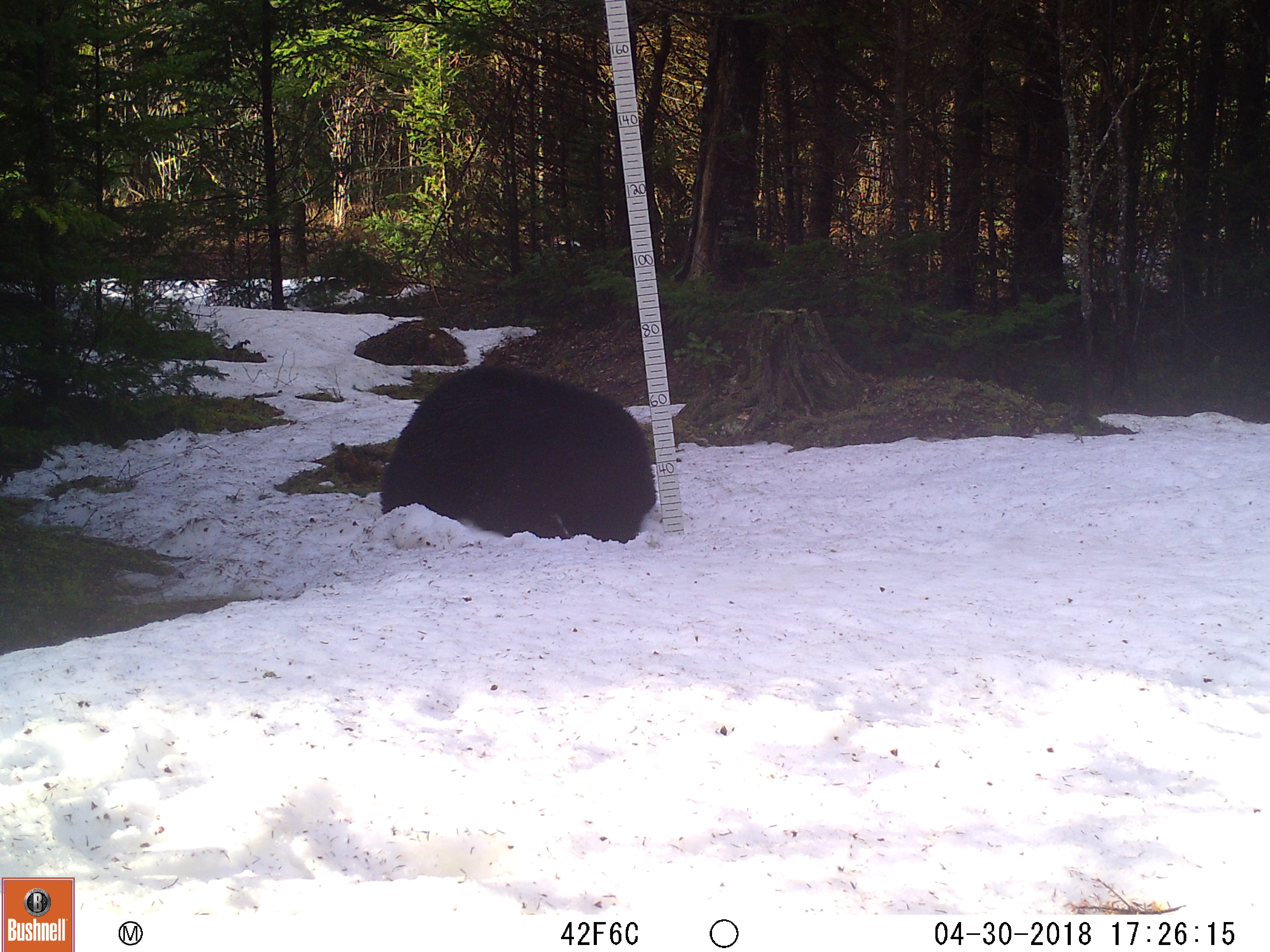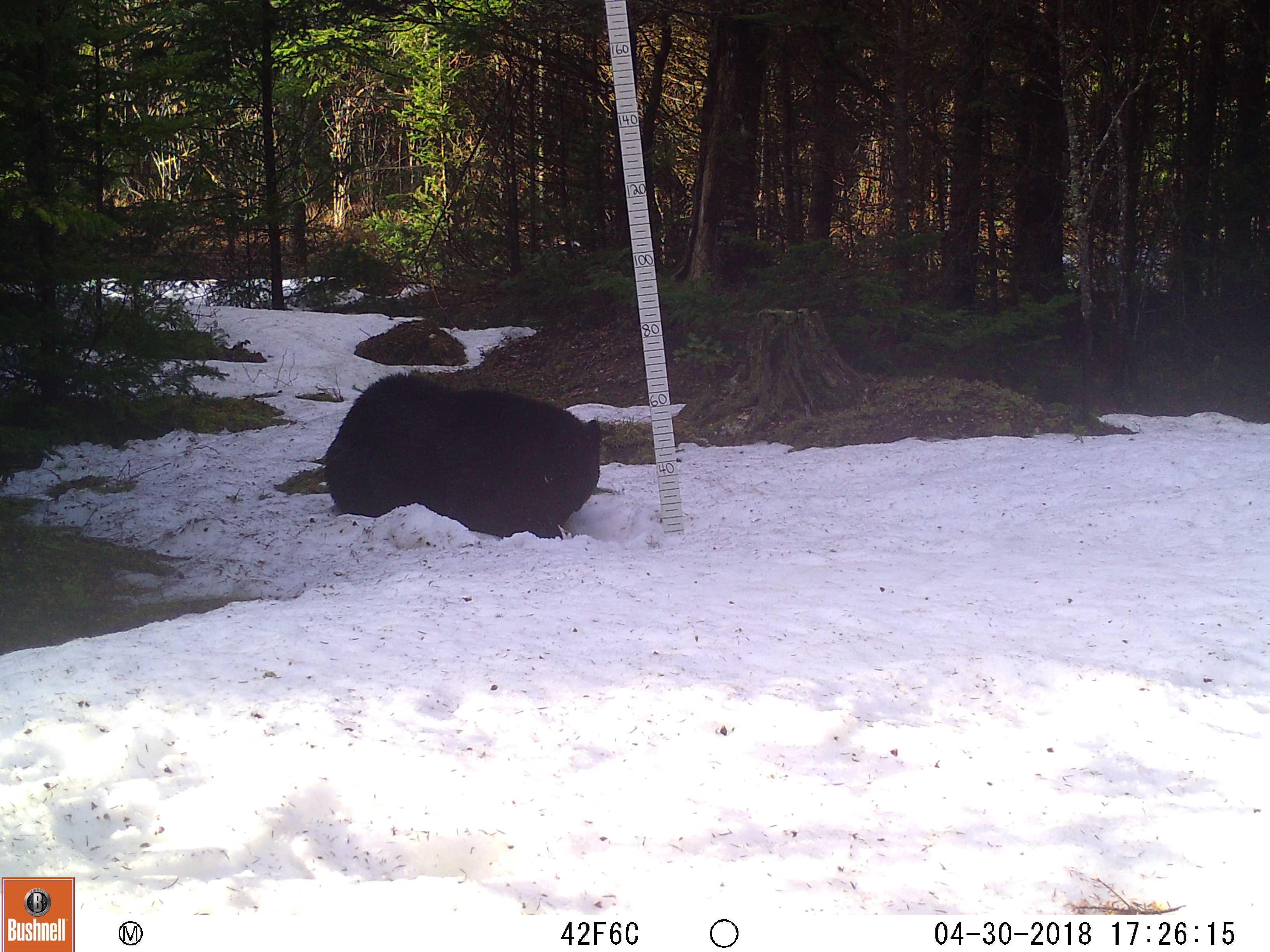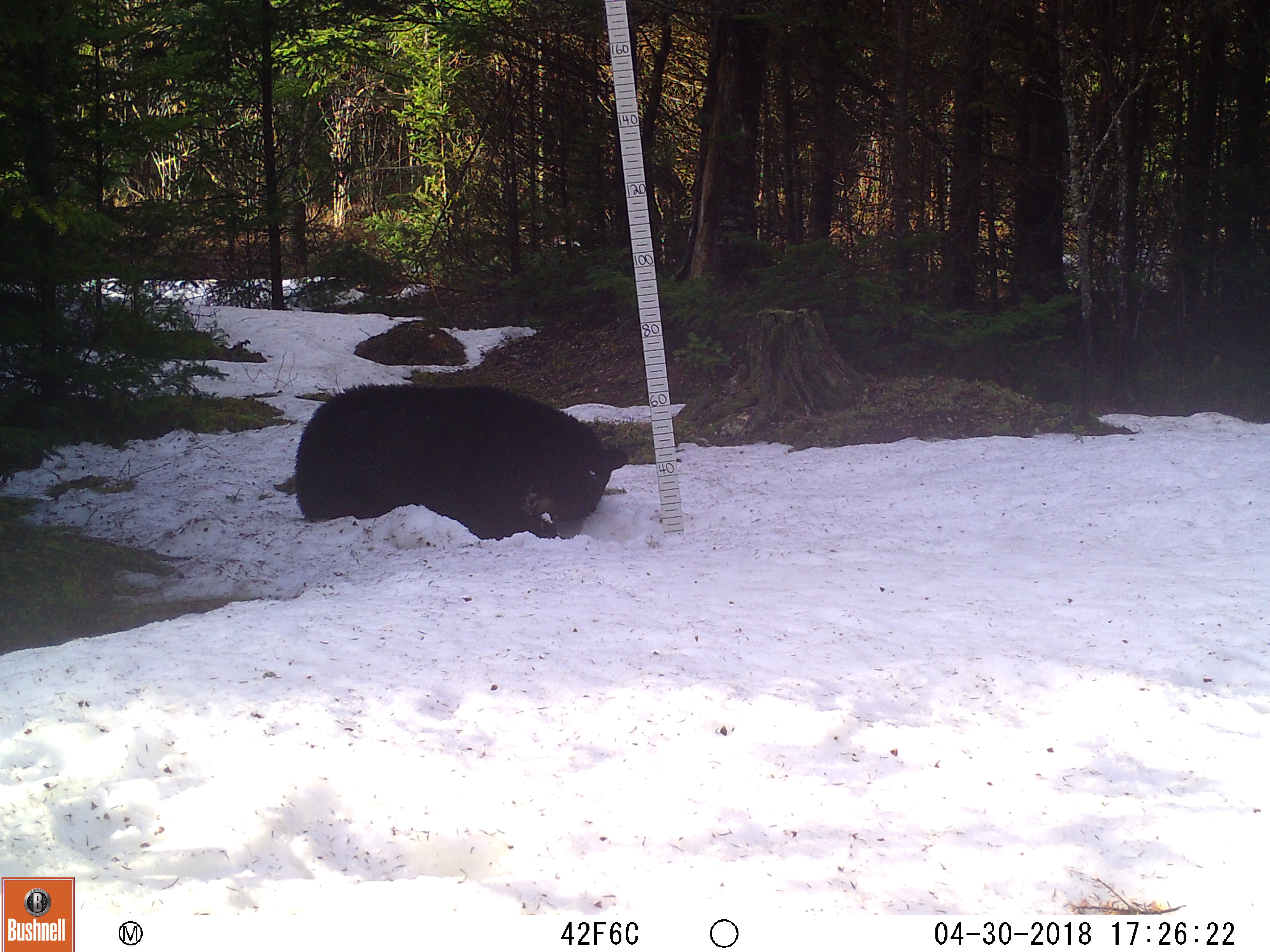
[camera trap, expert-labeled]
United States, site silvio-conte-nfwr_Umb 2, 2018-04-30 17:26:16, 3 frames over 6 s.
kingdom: Animalia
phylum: Chordata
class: Mammalia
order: Carnivora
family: Ursidae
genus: Ursus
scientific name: Ursus americanus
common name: black bear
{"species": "black bear (Ursus americanus)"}